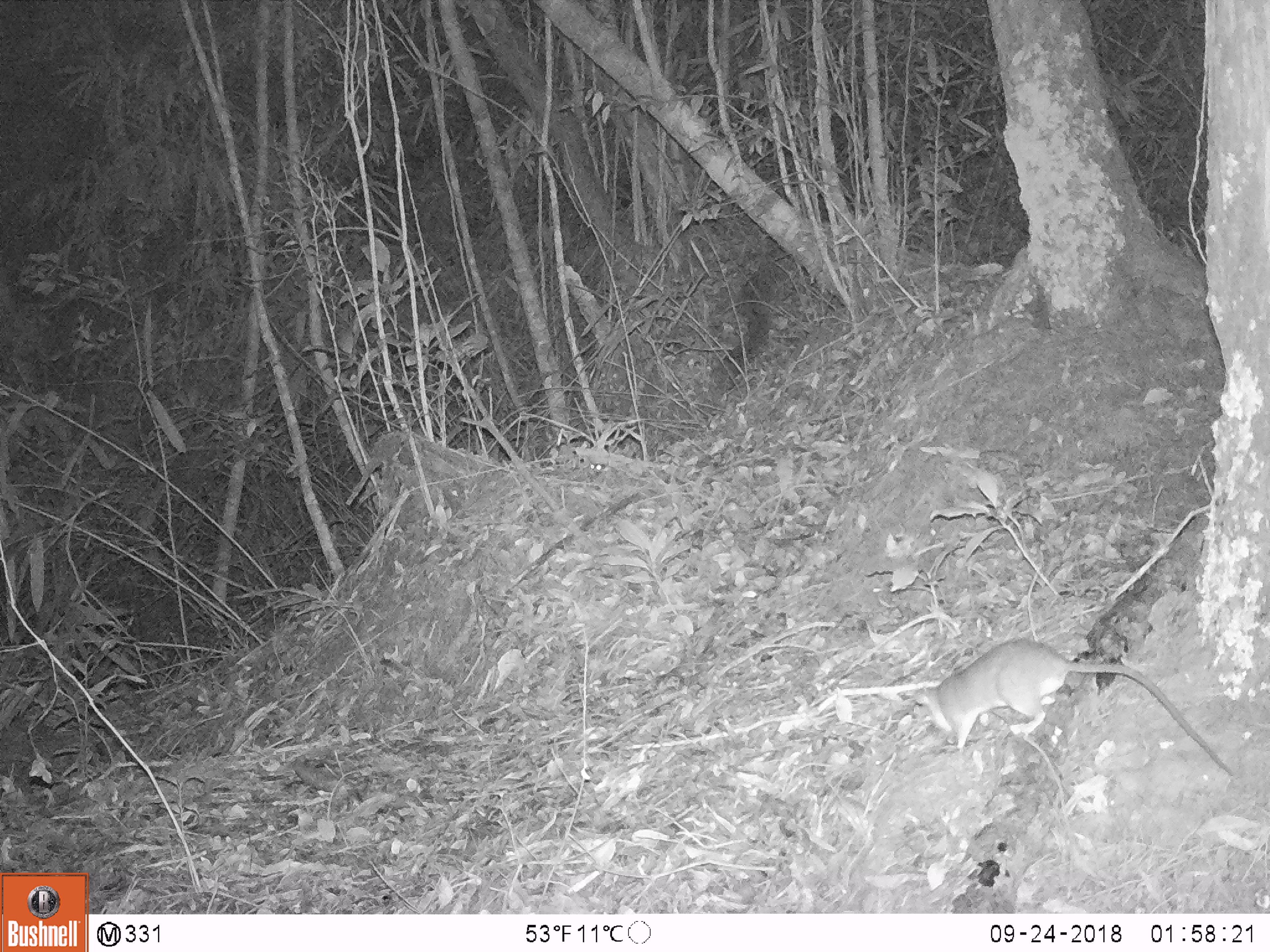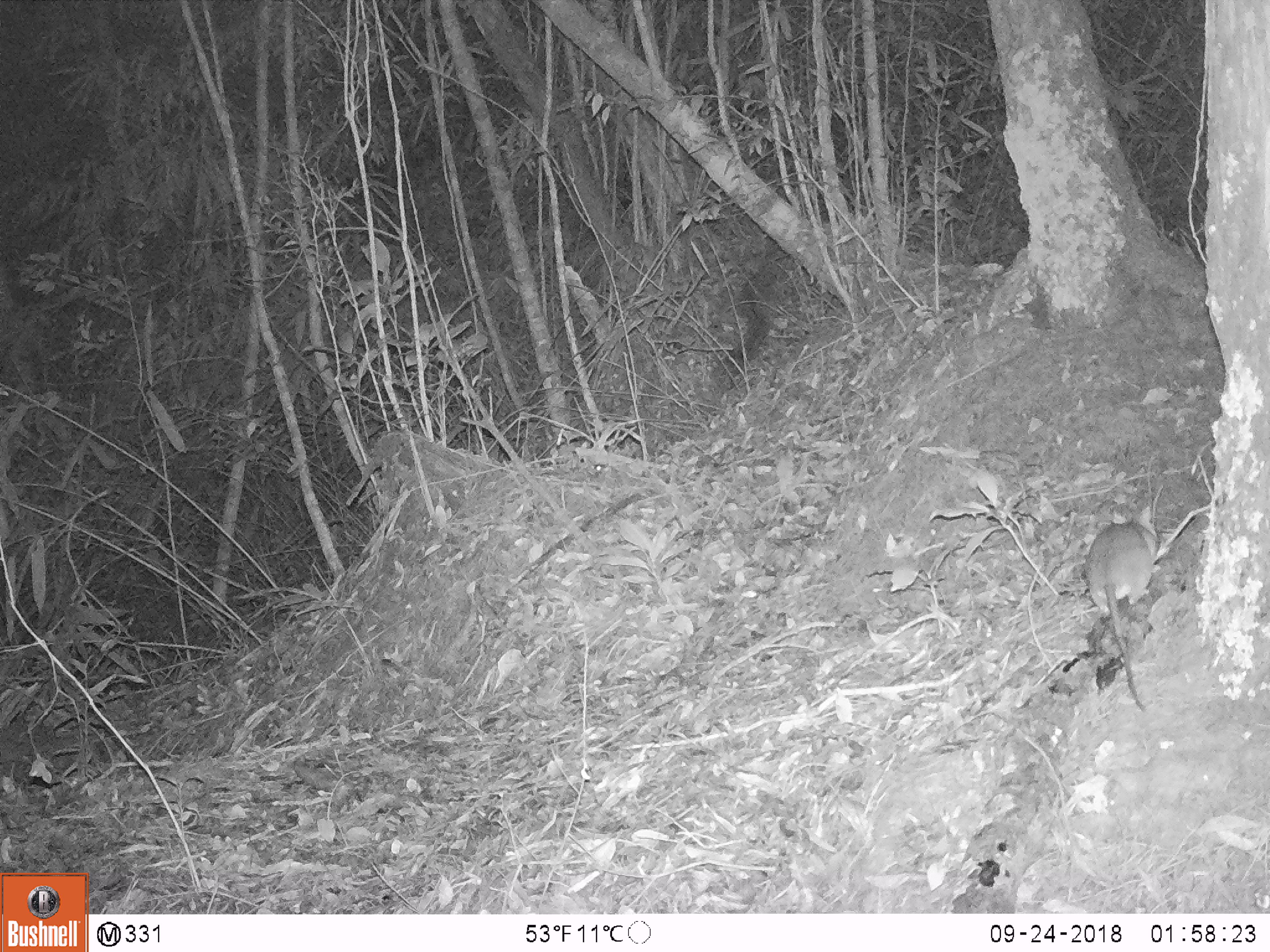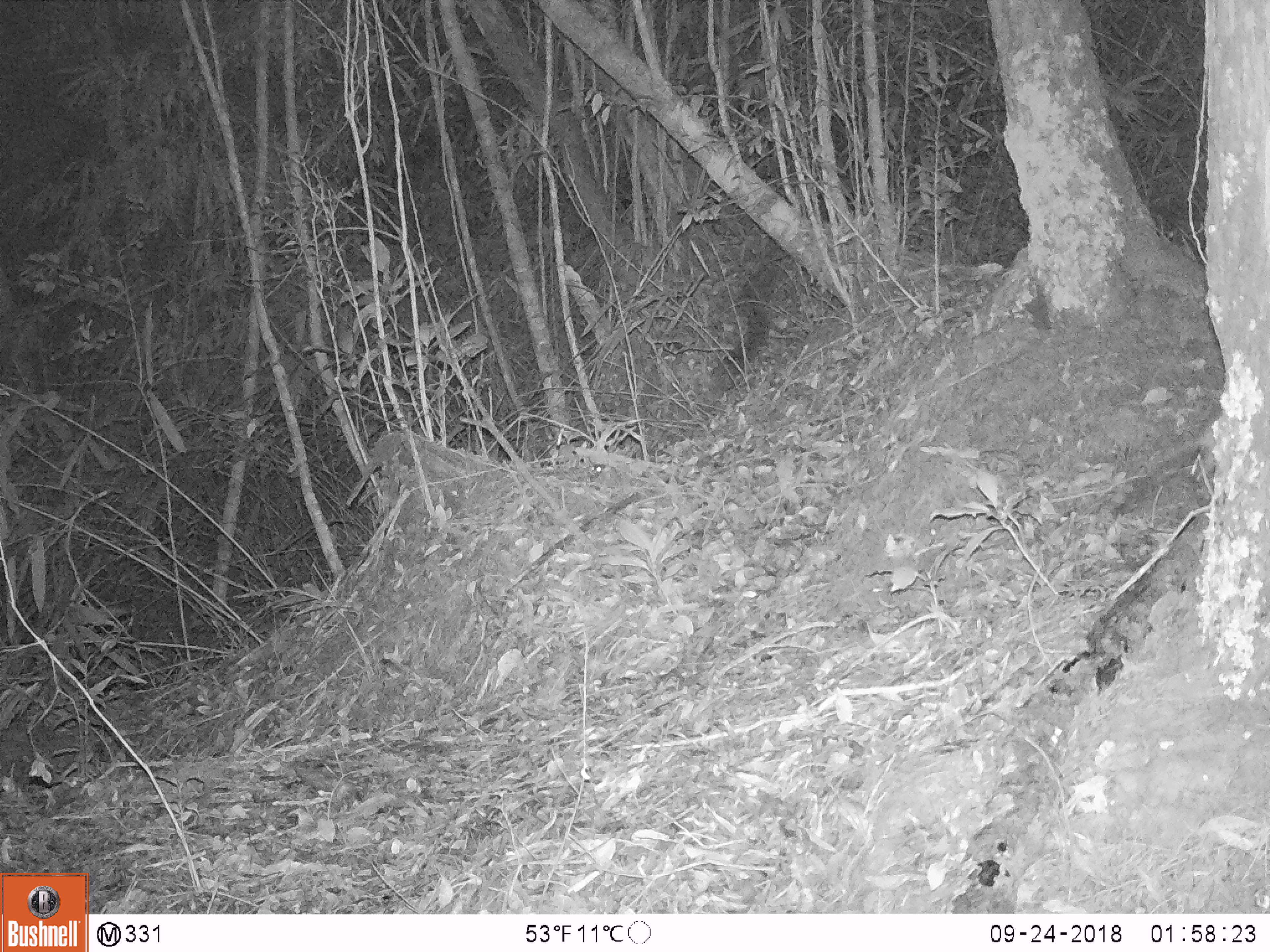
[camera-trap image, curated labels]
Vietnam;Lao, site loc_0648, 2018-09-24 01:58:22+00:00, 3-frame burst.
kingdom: Animalia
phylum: Chordata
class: Mammalia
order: Rodentia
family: Muridae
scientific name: Muridae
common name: old-world mice and rats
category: unidentified murid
Unidentified murid (old-world mice and rats) (Muridae). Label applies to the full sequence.